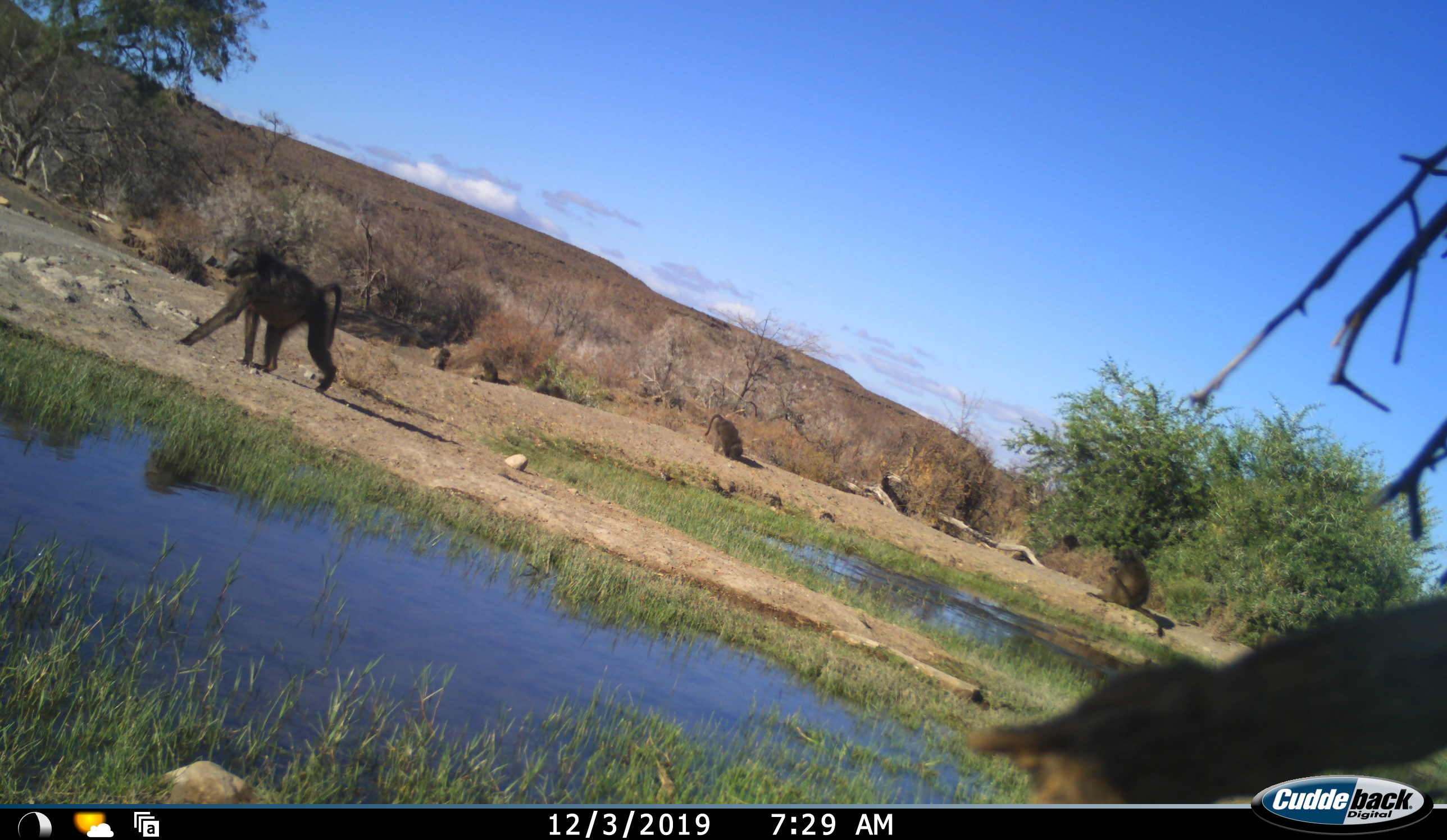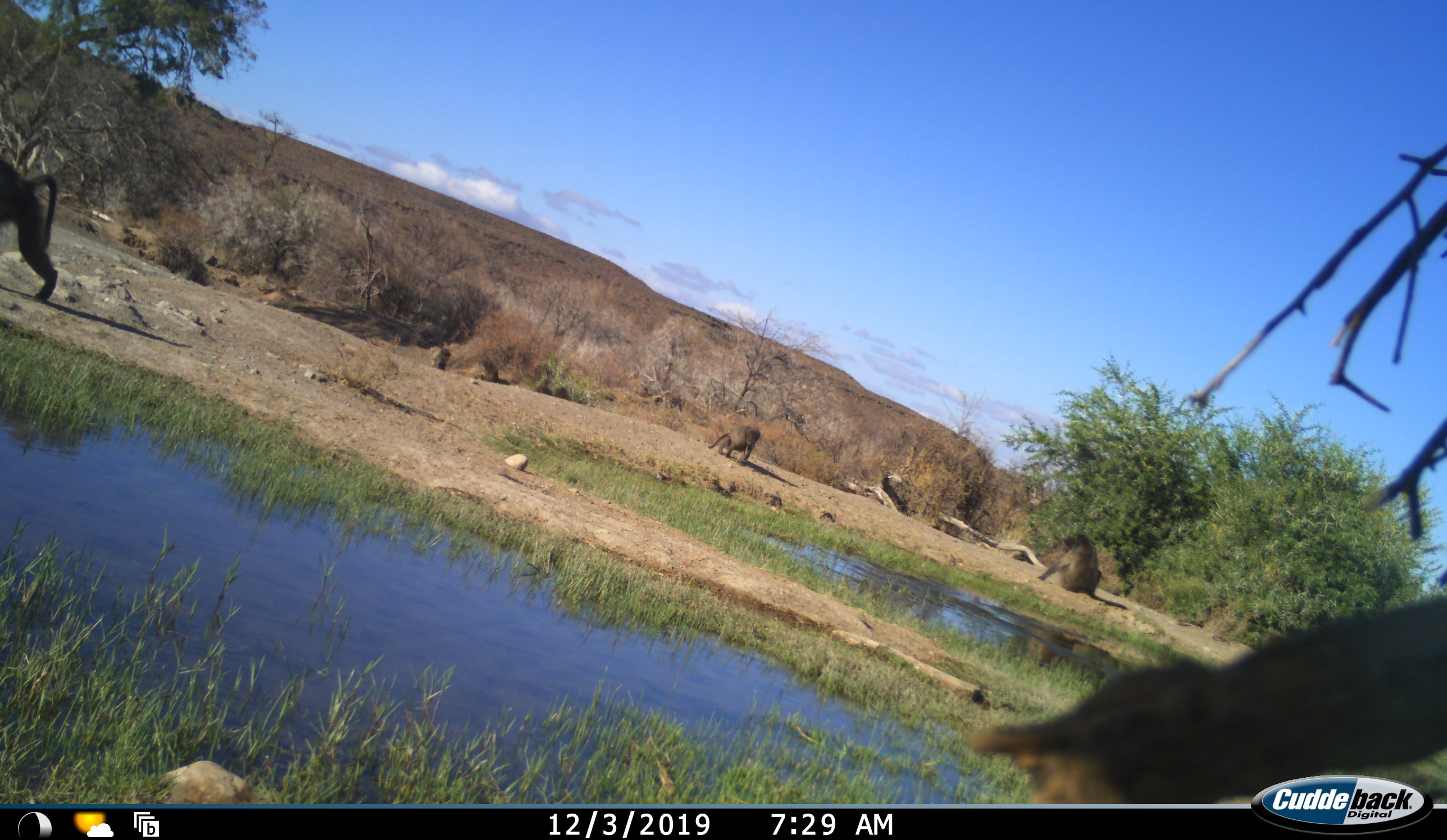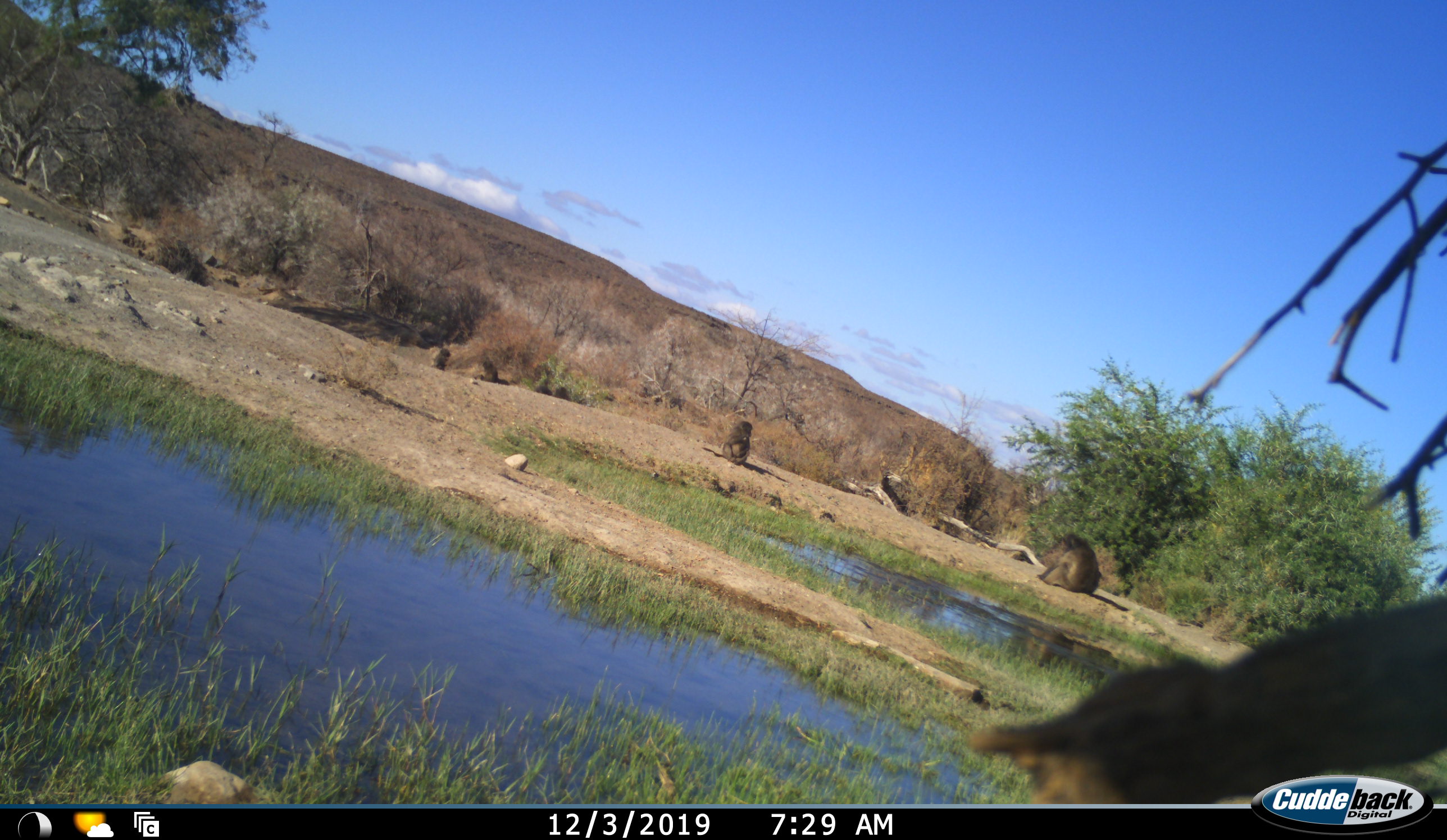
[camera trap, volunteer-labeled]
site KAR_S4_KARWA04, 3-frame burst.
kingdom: Animalia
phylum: Chordata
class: Mammalia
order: Primates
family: Cercopithecidae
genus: Papio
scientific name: Papio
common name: baboon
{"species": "baboon (Papio)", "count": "3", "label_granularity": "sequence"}